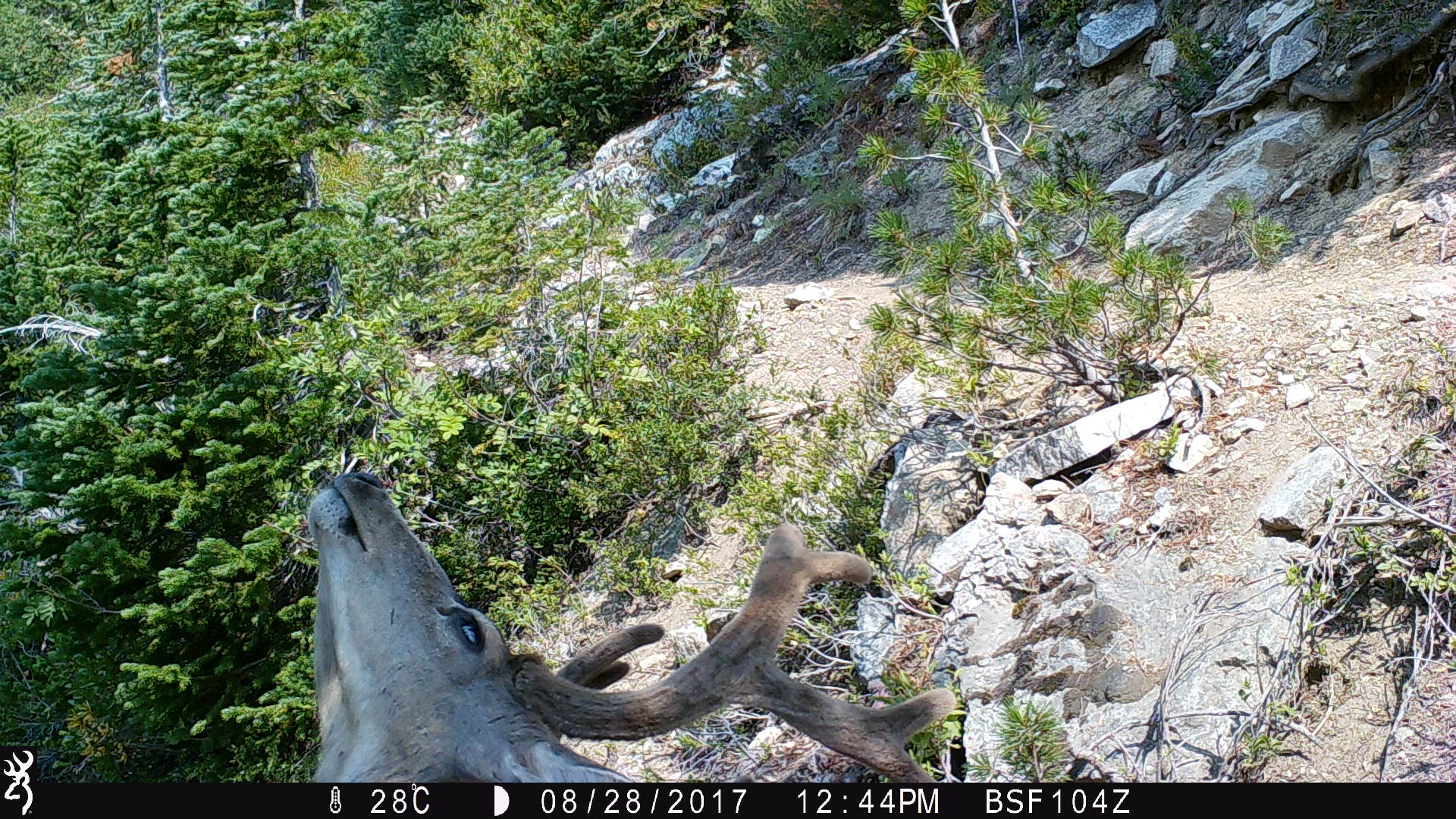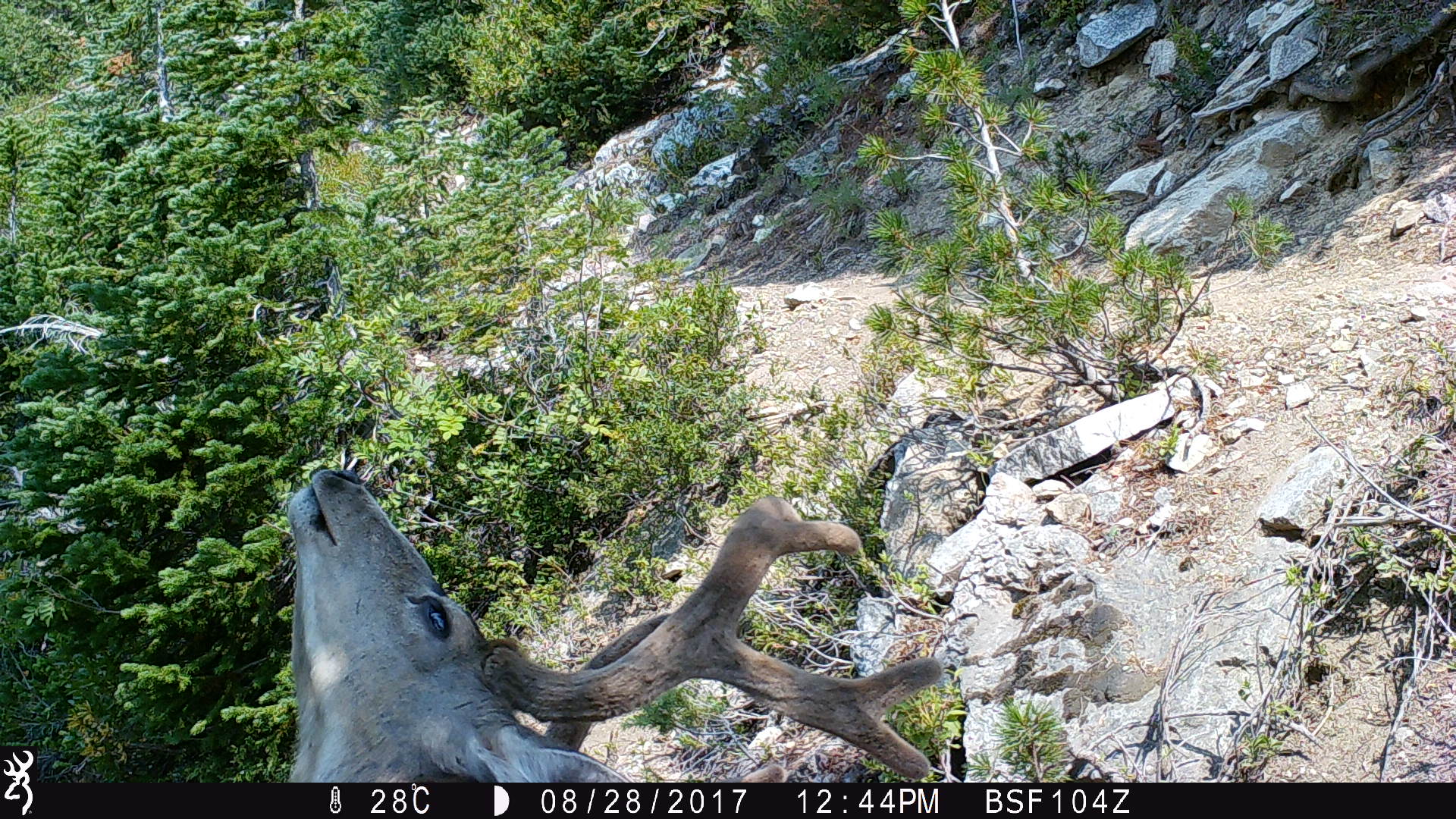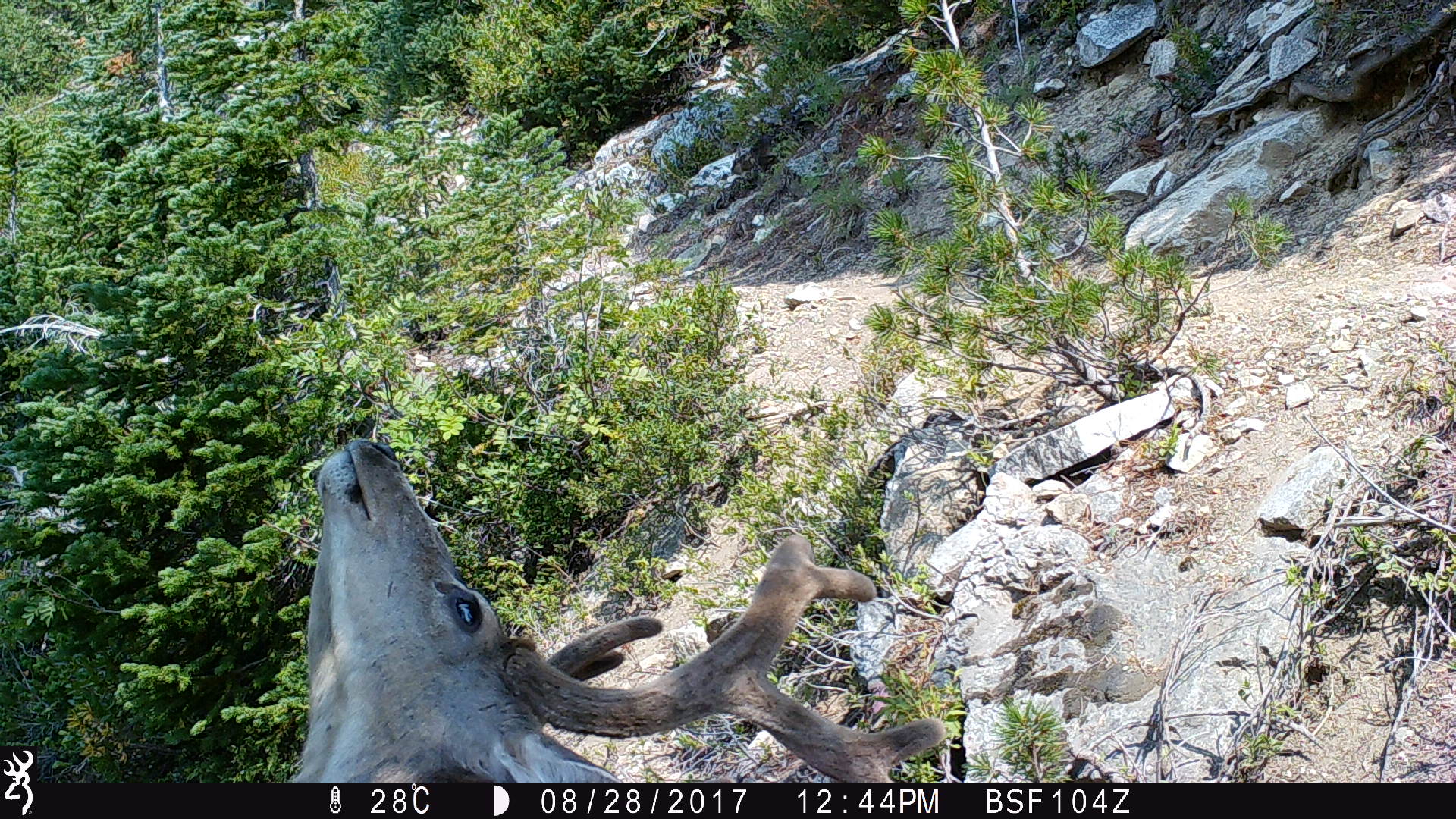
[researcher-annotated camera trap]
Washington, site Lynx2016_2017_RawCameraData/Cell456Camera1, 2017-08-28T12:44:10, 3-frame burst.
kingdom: Animalia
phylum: Chordata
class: Mammalia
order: Artiodactyla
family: Cervidae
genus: Odocoileus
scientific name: Odocoileus hemionus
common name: mule deer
Odocoileus hemionus (mule deer). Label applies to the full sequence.